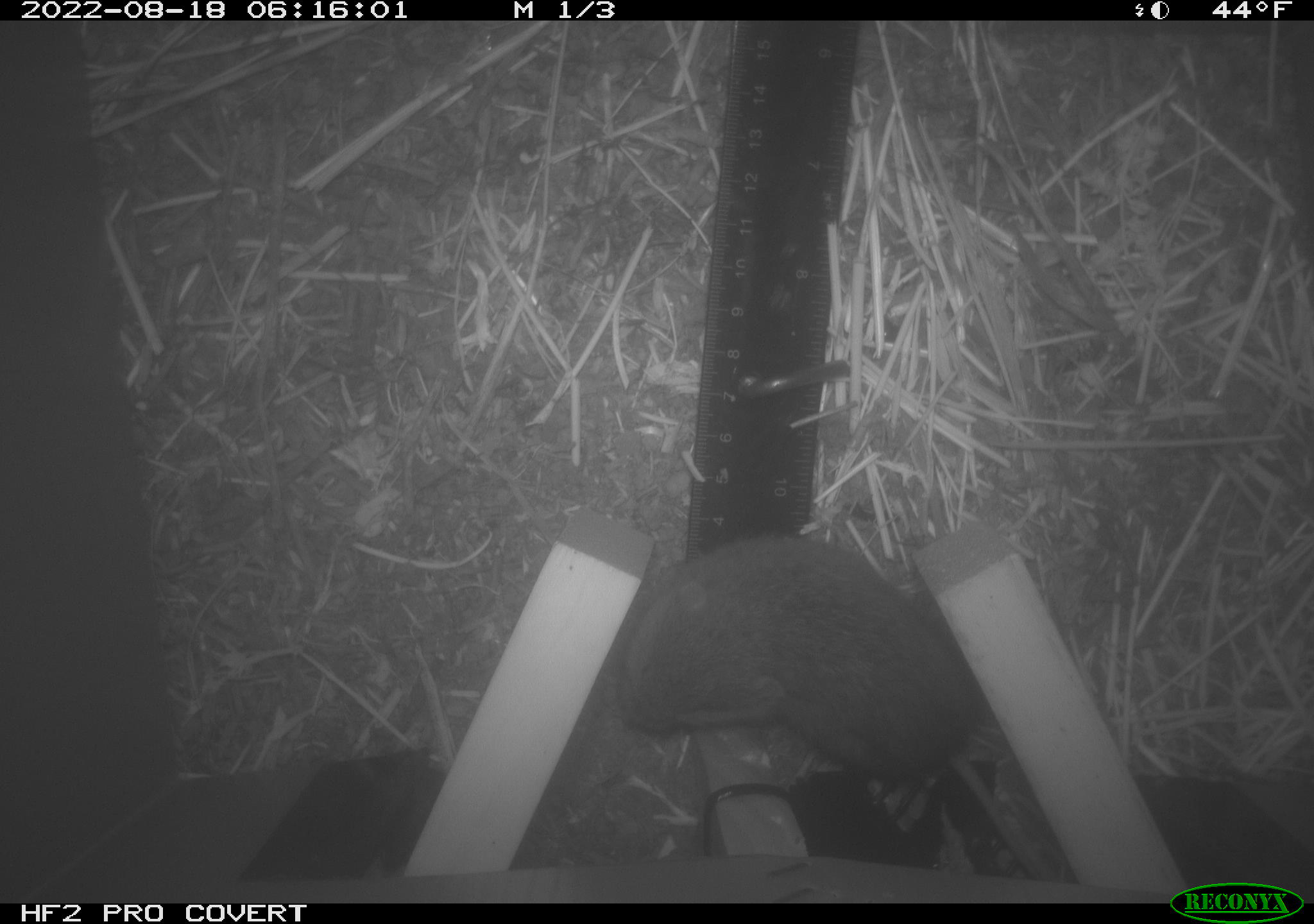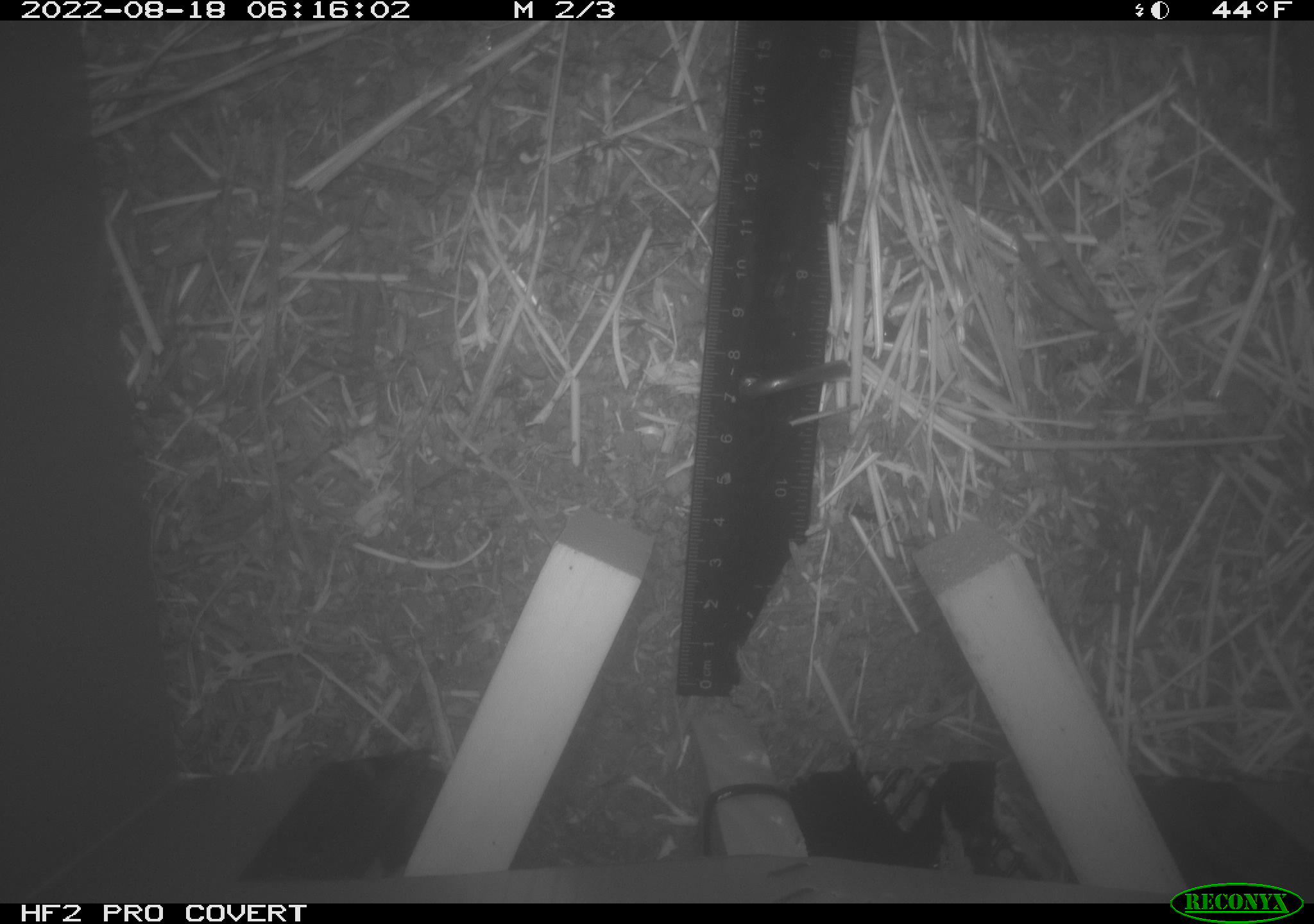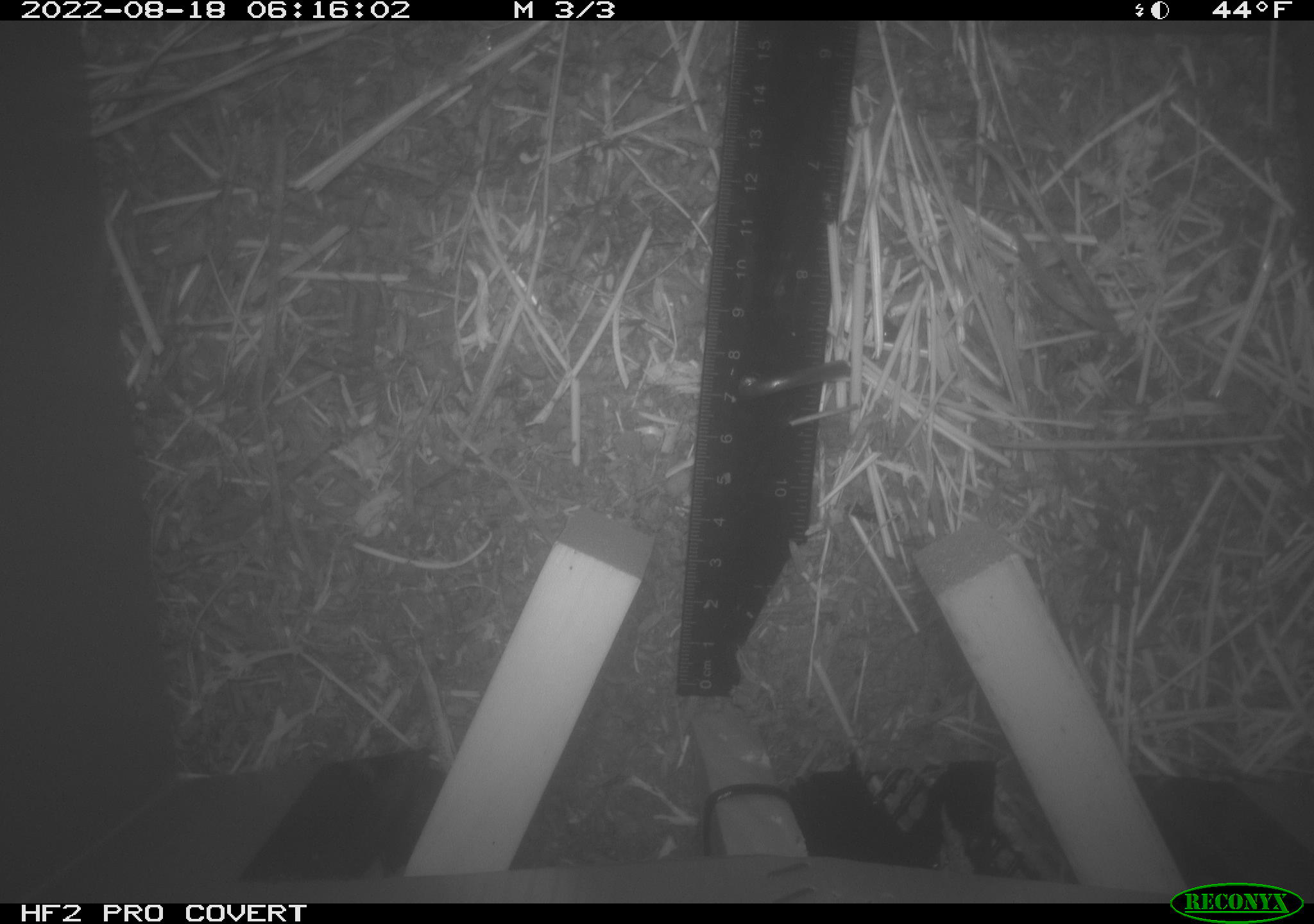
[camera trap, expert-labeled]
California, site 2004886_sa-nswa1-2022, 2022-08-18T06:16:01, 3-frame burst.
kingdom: Animalia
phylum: Chordata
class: Mammalia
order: Rodentia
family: Cricetidae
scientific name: Cricetidae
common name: hamsters, voles, lemmings, and allies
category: cricetidae family